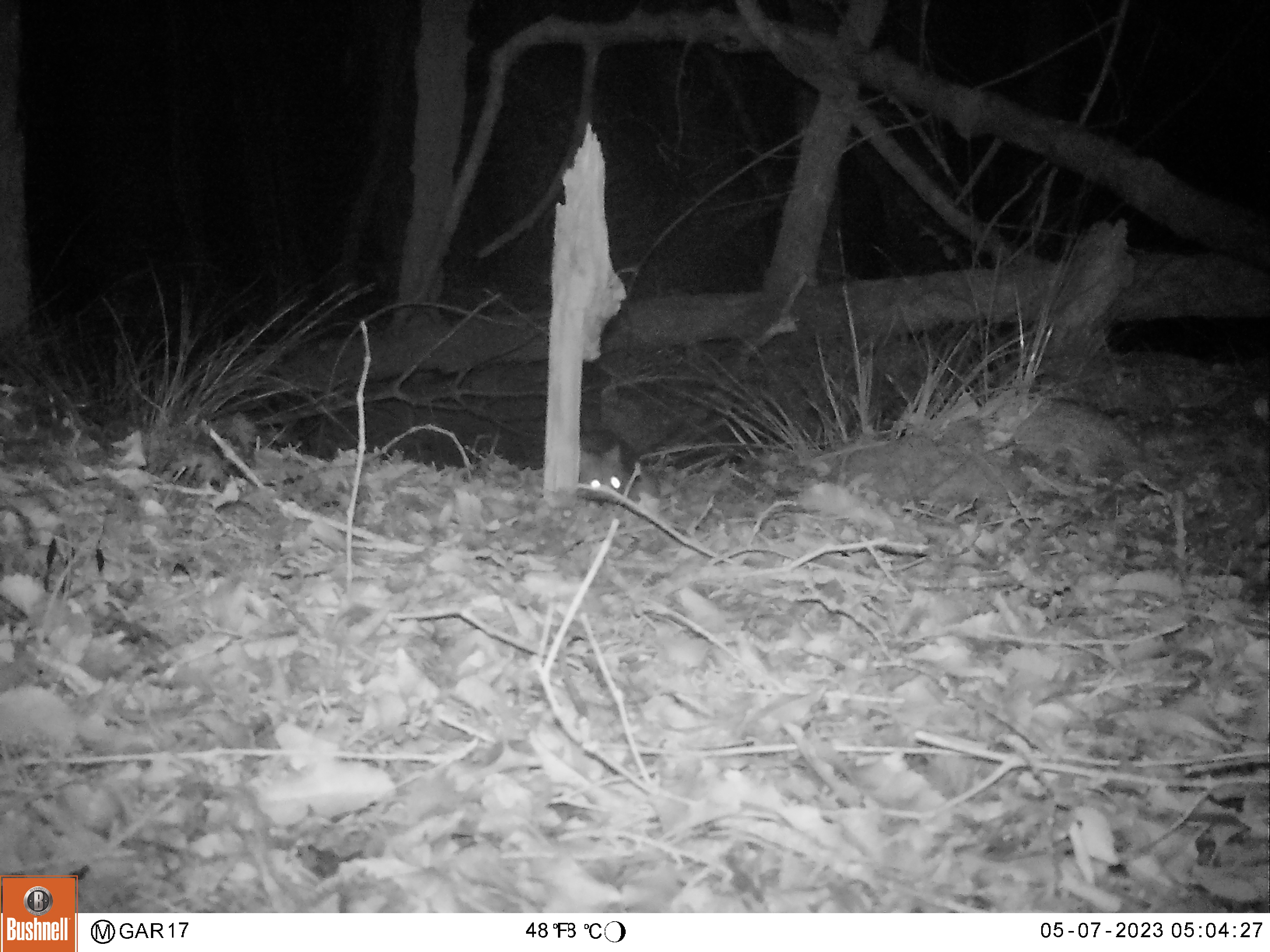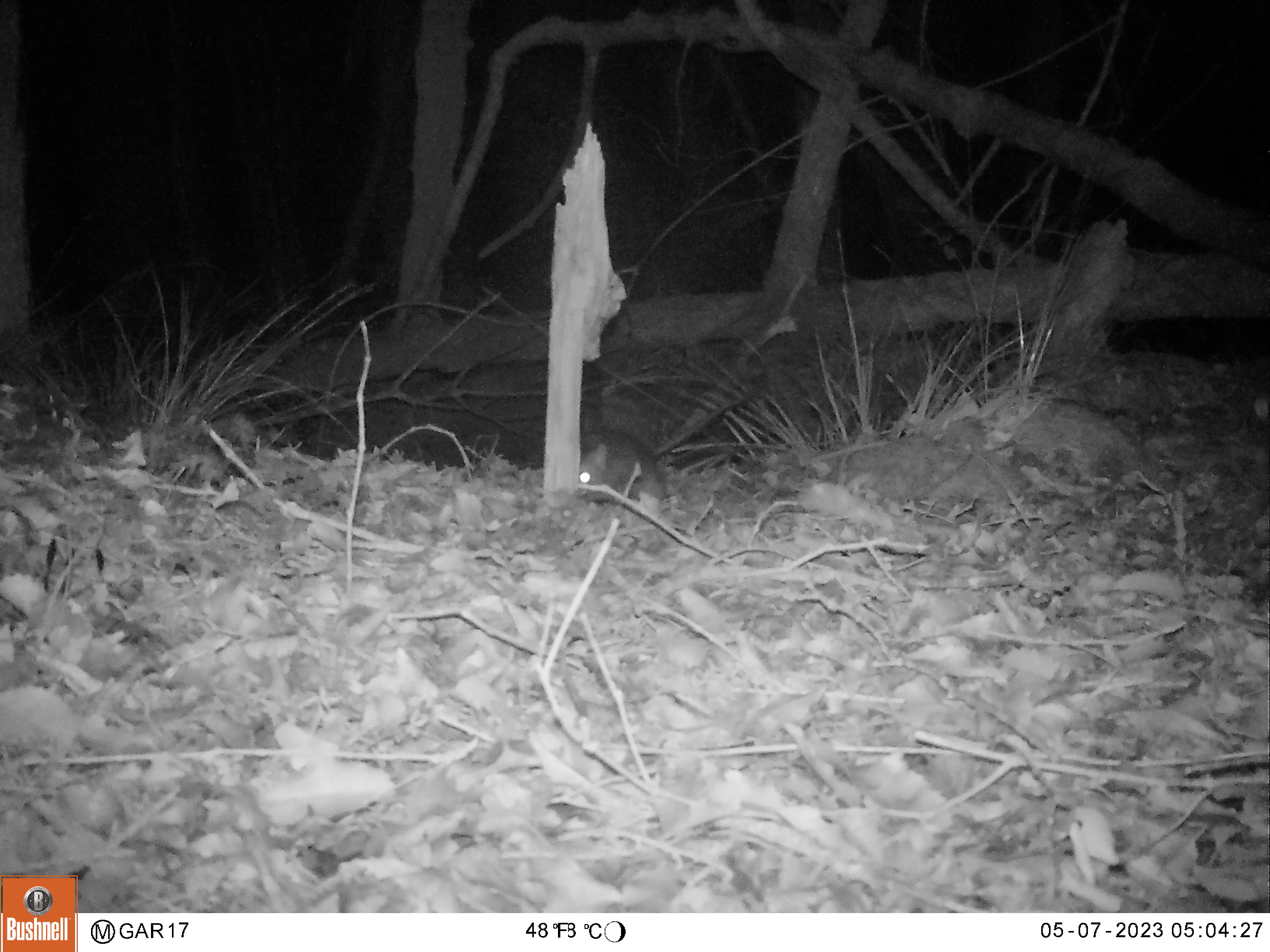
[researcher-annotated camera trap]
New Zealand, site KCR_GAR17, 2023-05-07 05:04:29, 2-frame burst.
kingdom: Animalia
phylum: Chordata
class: Mammalia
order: Rodentia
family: Muridae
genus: Rattus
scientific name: Rattus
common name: rat